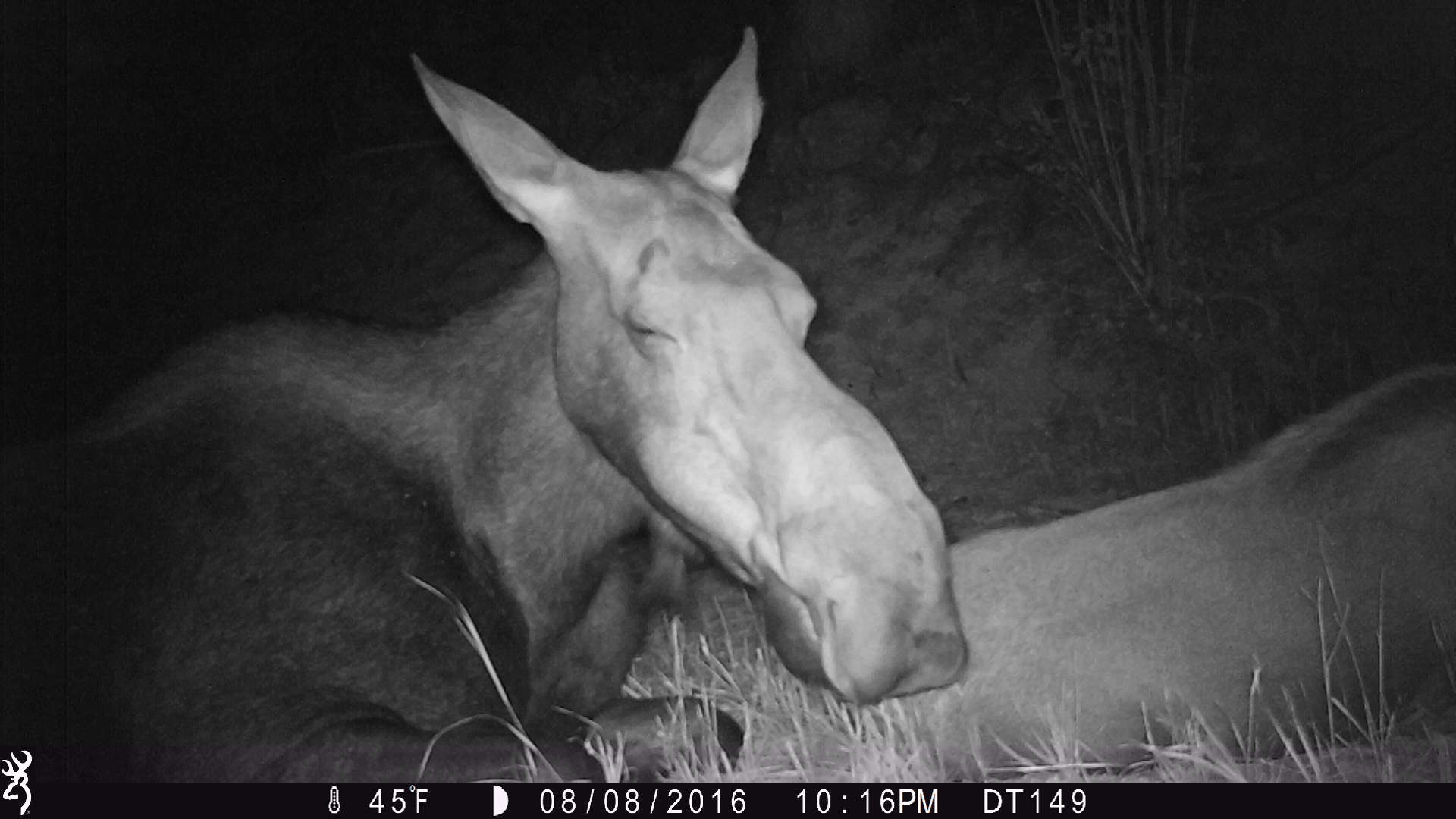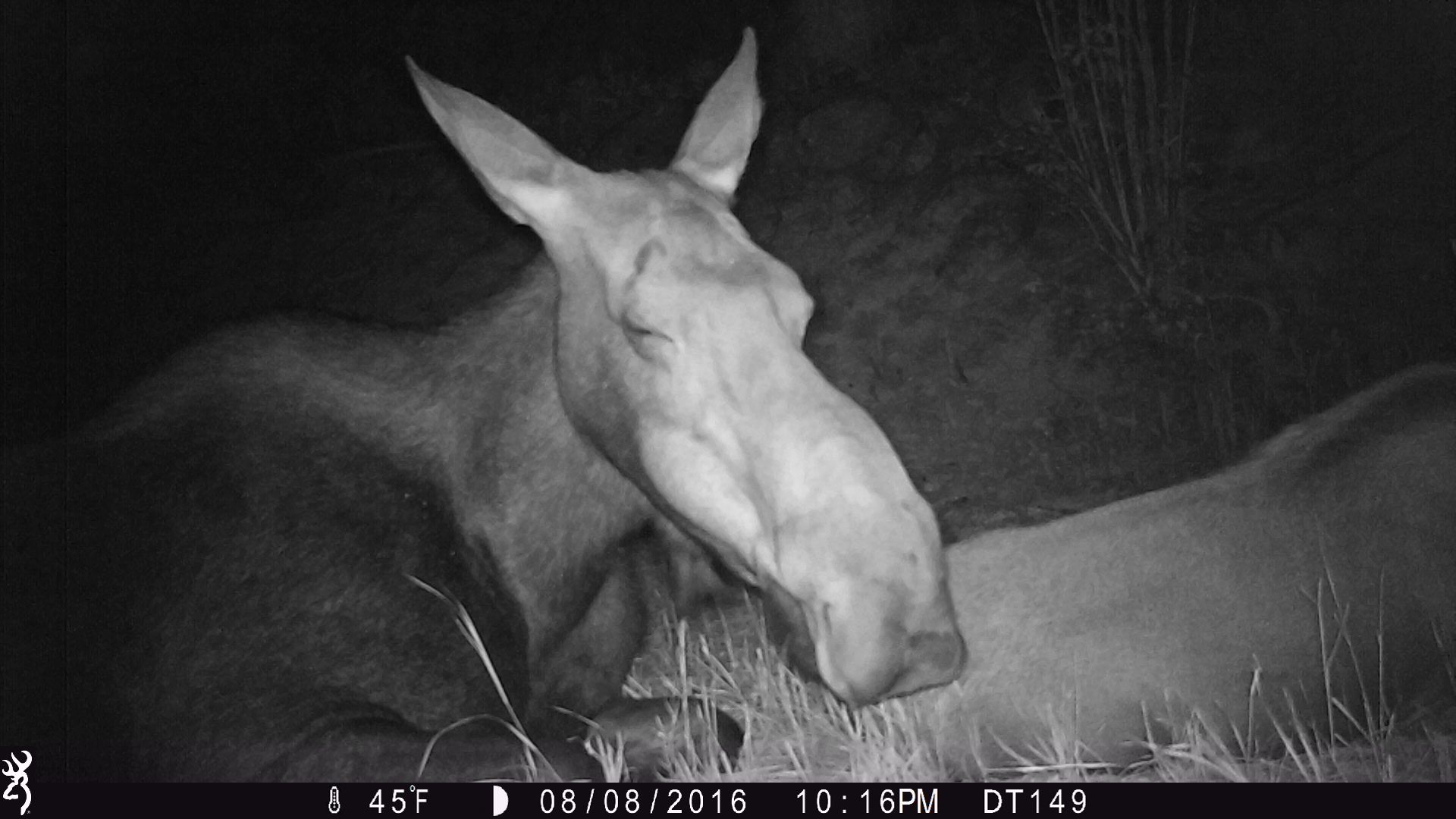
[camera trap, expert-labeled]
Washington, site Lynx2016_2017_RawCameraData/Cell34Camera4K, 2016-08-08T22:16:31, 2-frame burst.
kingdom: Animalia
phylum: Chordata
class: Mammalia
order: Artiodactyla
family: Cervidae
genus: Alces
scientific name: Alces alces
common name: moose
Alces alces (moose). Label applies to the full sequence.